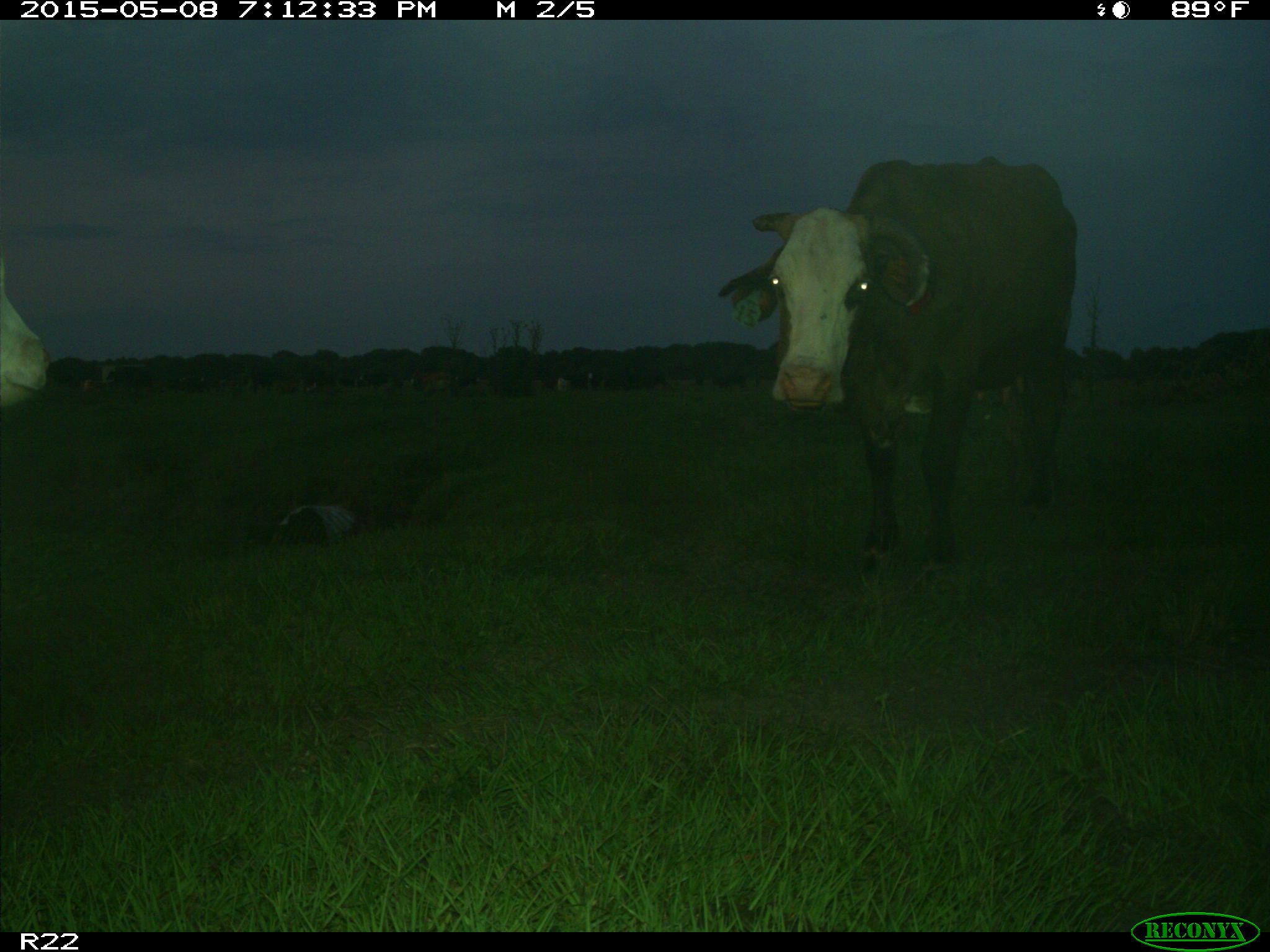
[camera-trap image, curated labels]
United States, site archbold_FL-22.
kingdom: Animalia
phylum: Chordata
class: Mammalia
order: Artiodactyla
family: Bovidae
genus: Bos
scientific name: Bos taurus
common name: domestic cow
Bos taurus (domestic cow).